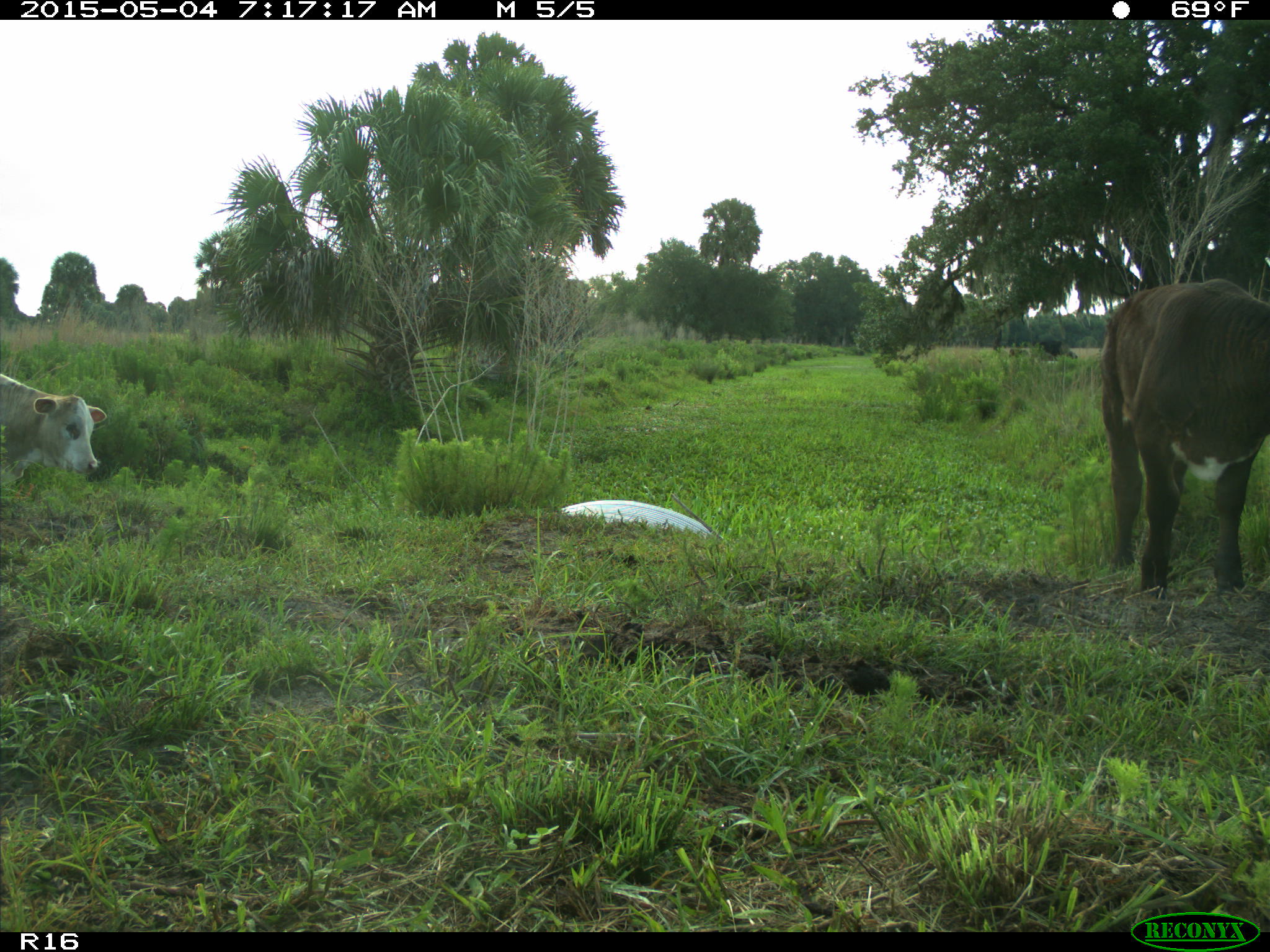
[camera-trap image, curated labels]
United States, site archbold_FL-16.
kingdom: Animalia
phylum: Chordata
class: Mammalia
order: Artiodactyla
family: Bovidae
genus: Bos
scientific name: Bos taurus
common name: domestic cow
Bos taurus (domestic cow).